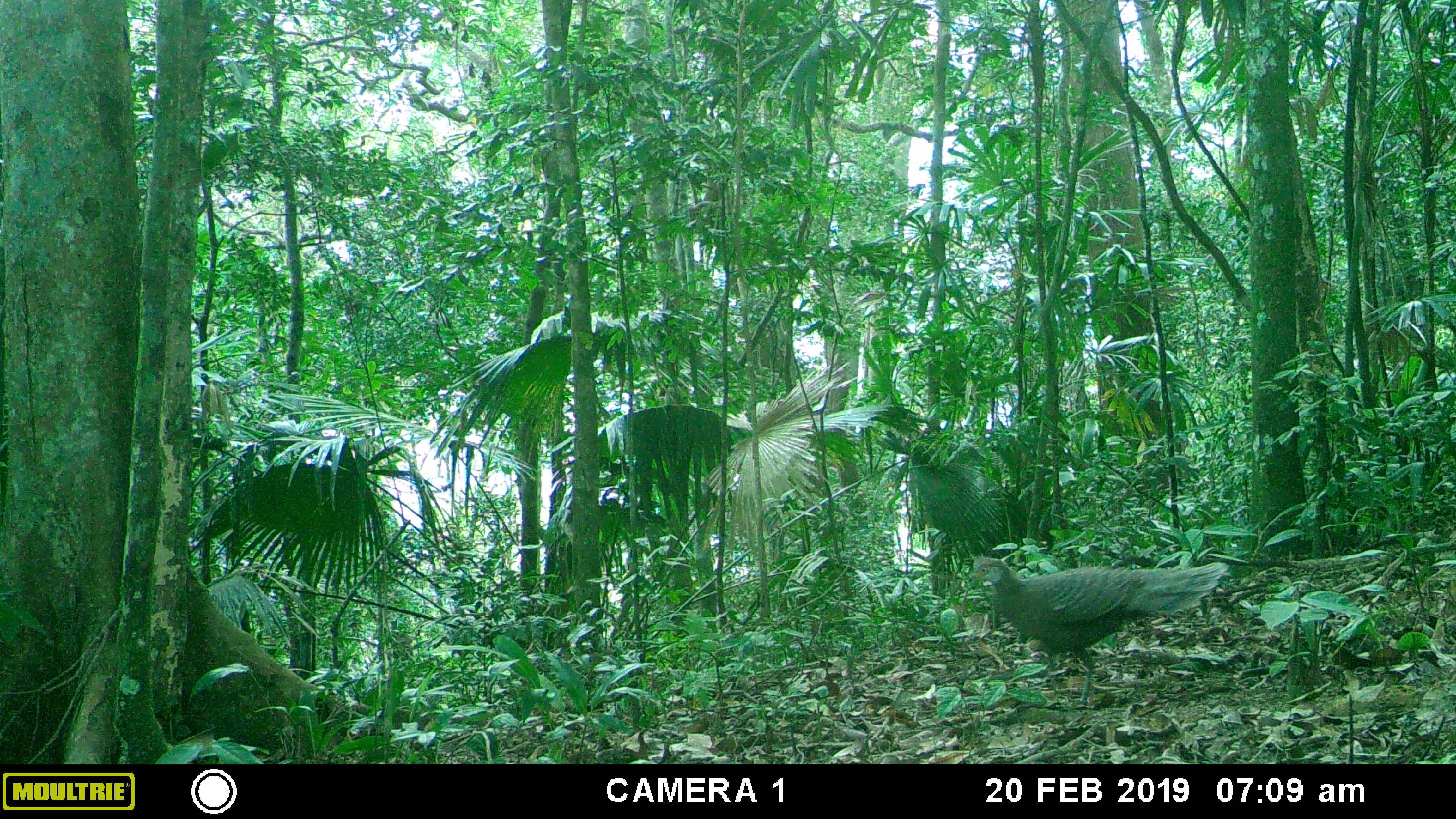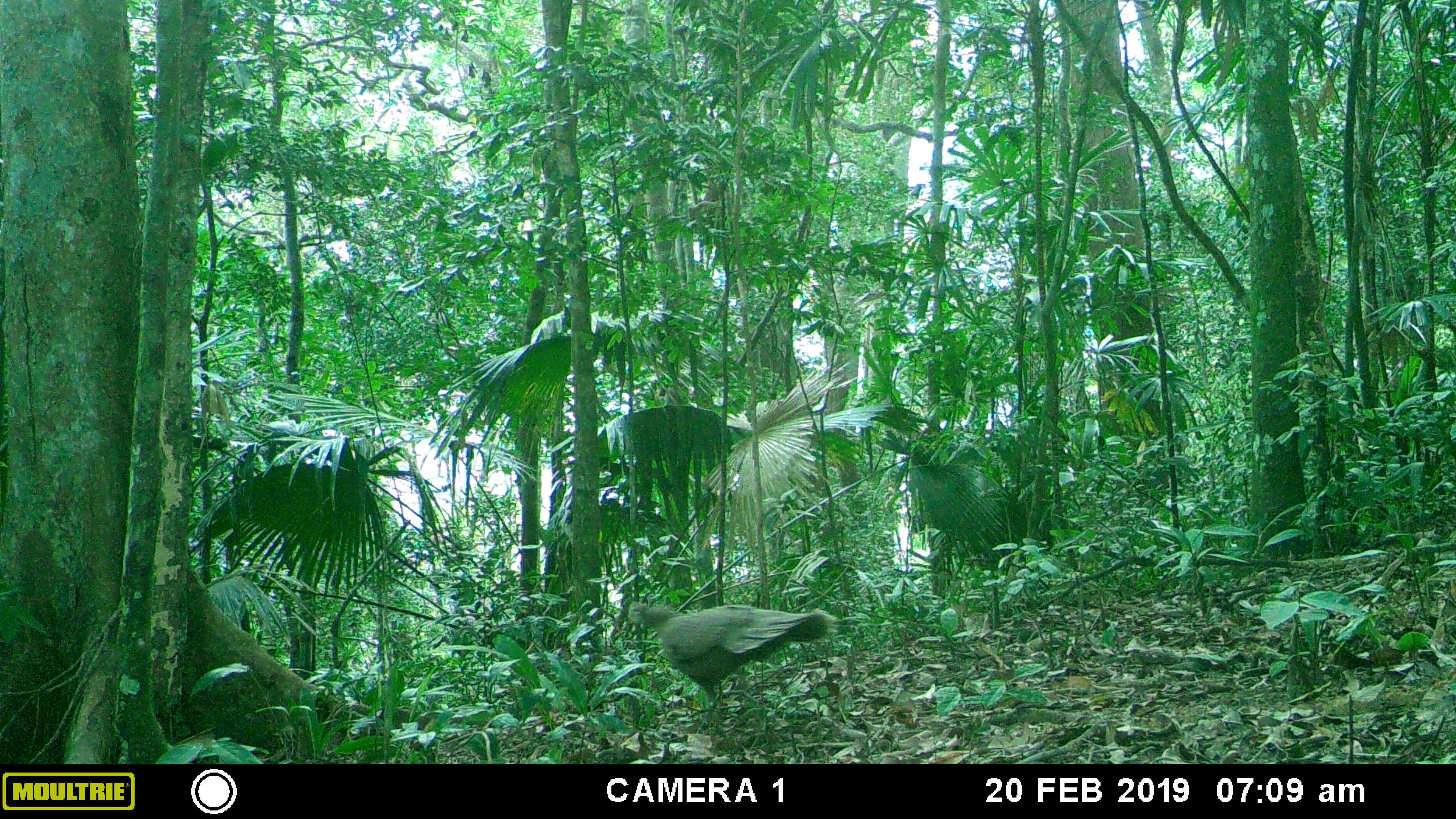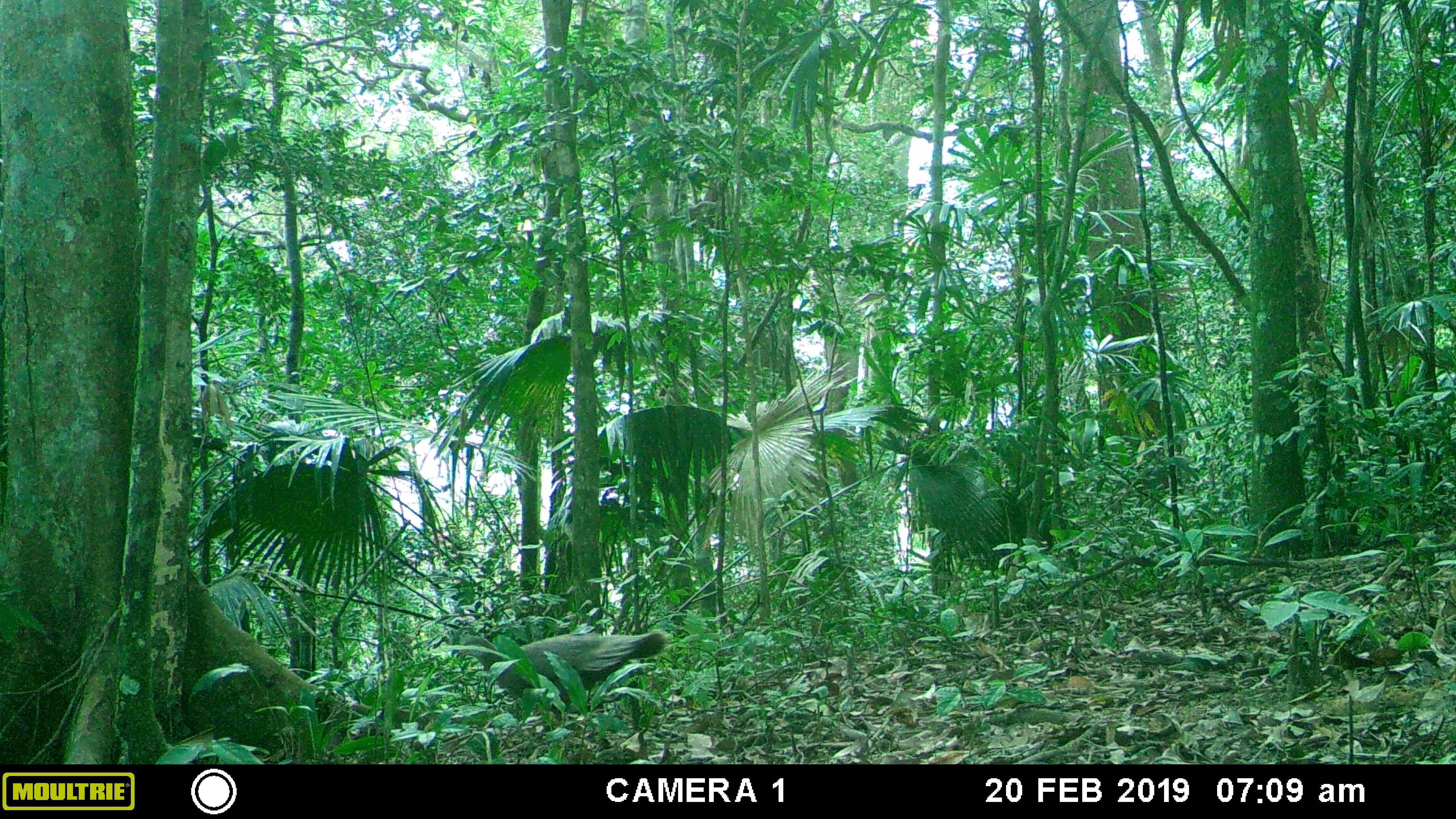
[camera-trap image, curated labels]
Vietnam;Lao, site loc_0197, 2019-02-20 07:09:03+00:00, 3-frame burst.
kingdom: Animalia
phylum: Chordata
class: Aves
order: Galliformes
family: Phasianidae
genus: Polyplectron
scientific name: Polyplectron bicalcaratum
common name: gray peacock-pheasant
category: grey peacock pheasant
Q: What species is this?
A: Grey peacock pheasant (gray peacock-pheasant) (Polyplectron bicalcaratum).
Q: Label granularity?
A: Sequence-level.